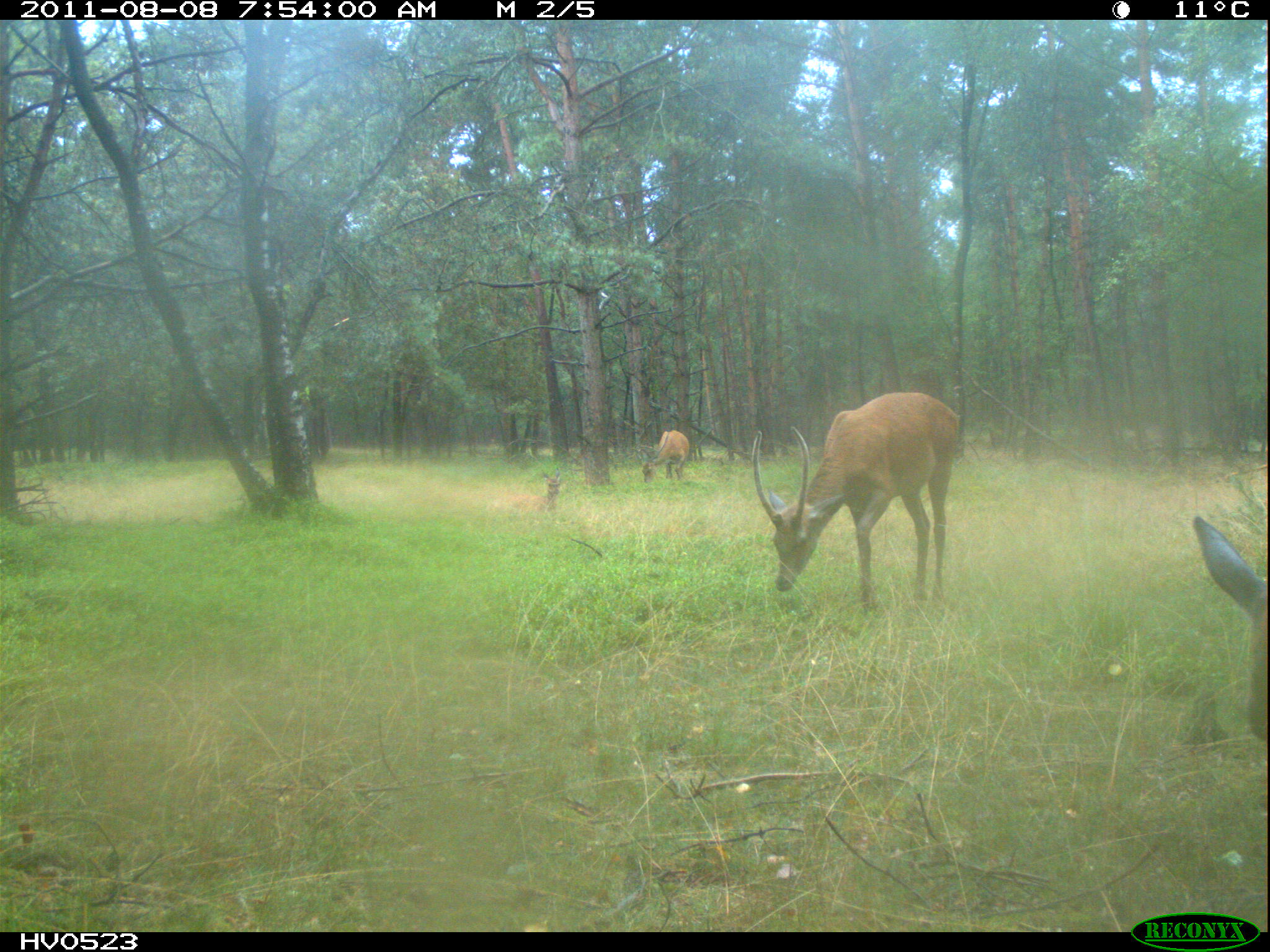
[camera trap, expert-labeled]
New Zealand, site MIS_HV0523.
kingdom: Animalia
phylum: Chordata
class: Mammalia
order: Artiodactyla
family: Cervidae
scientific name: Cervidae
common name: deer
Deer (Cervidae).